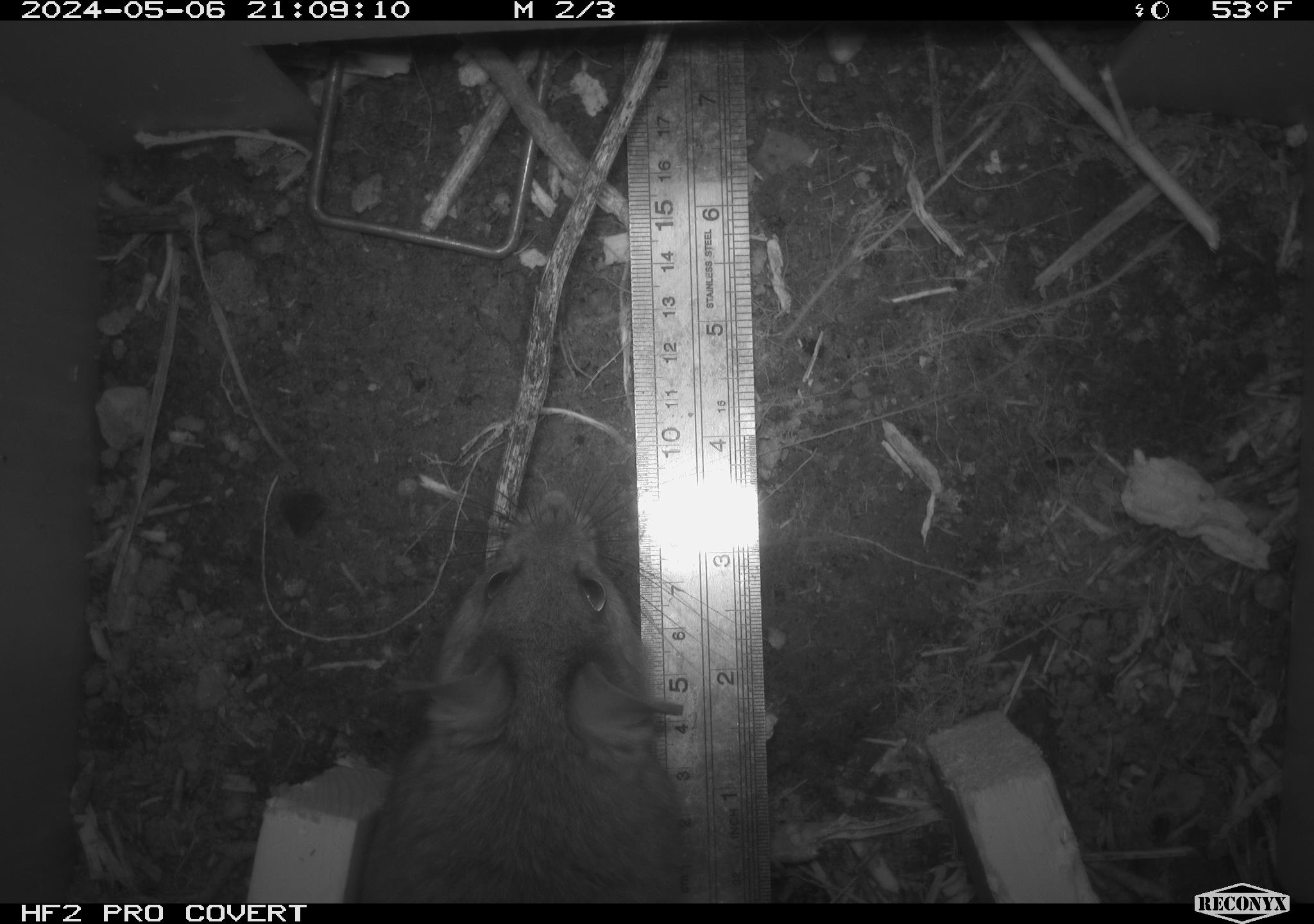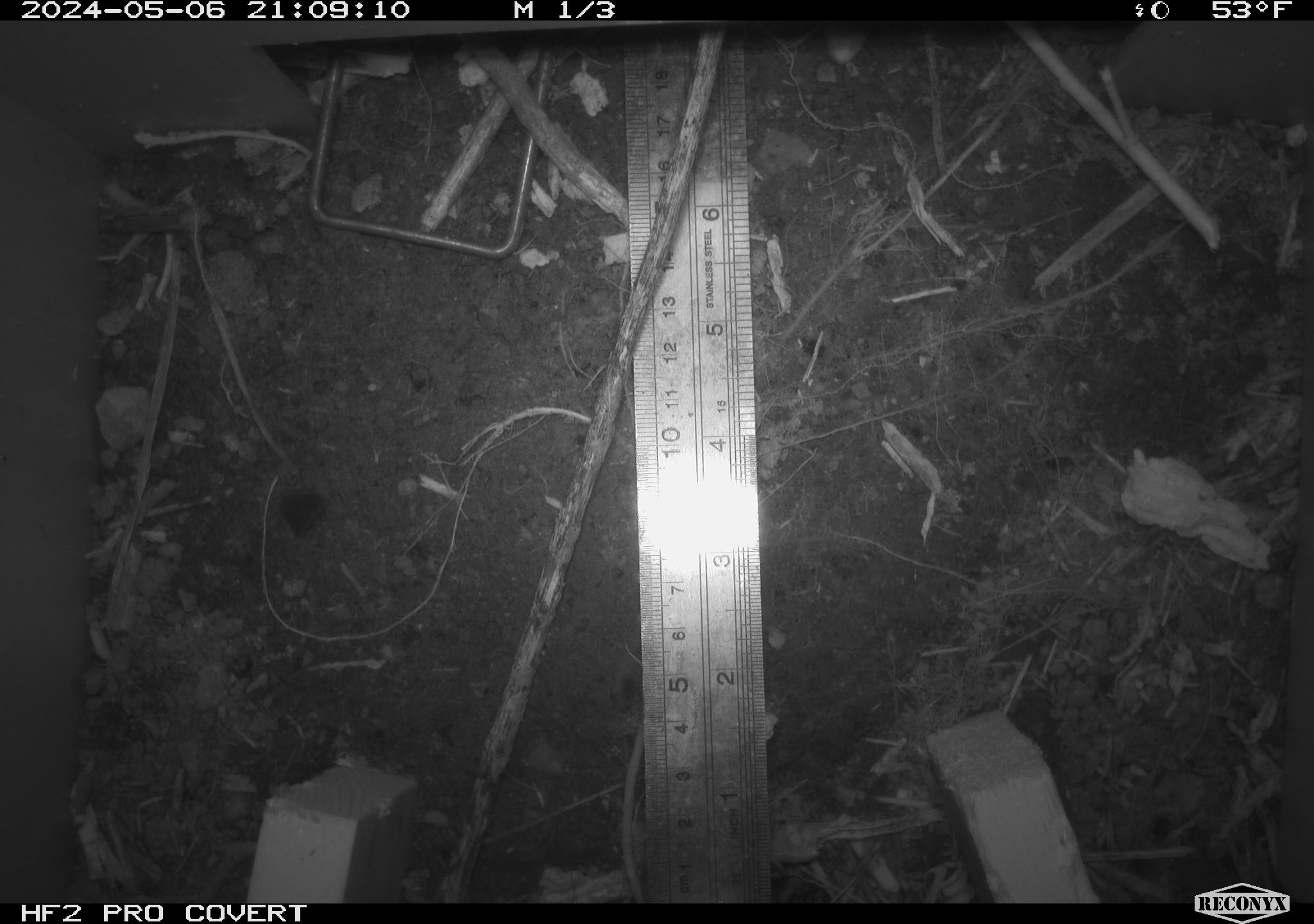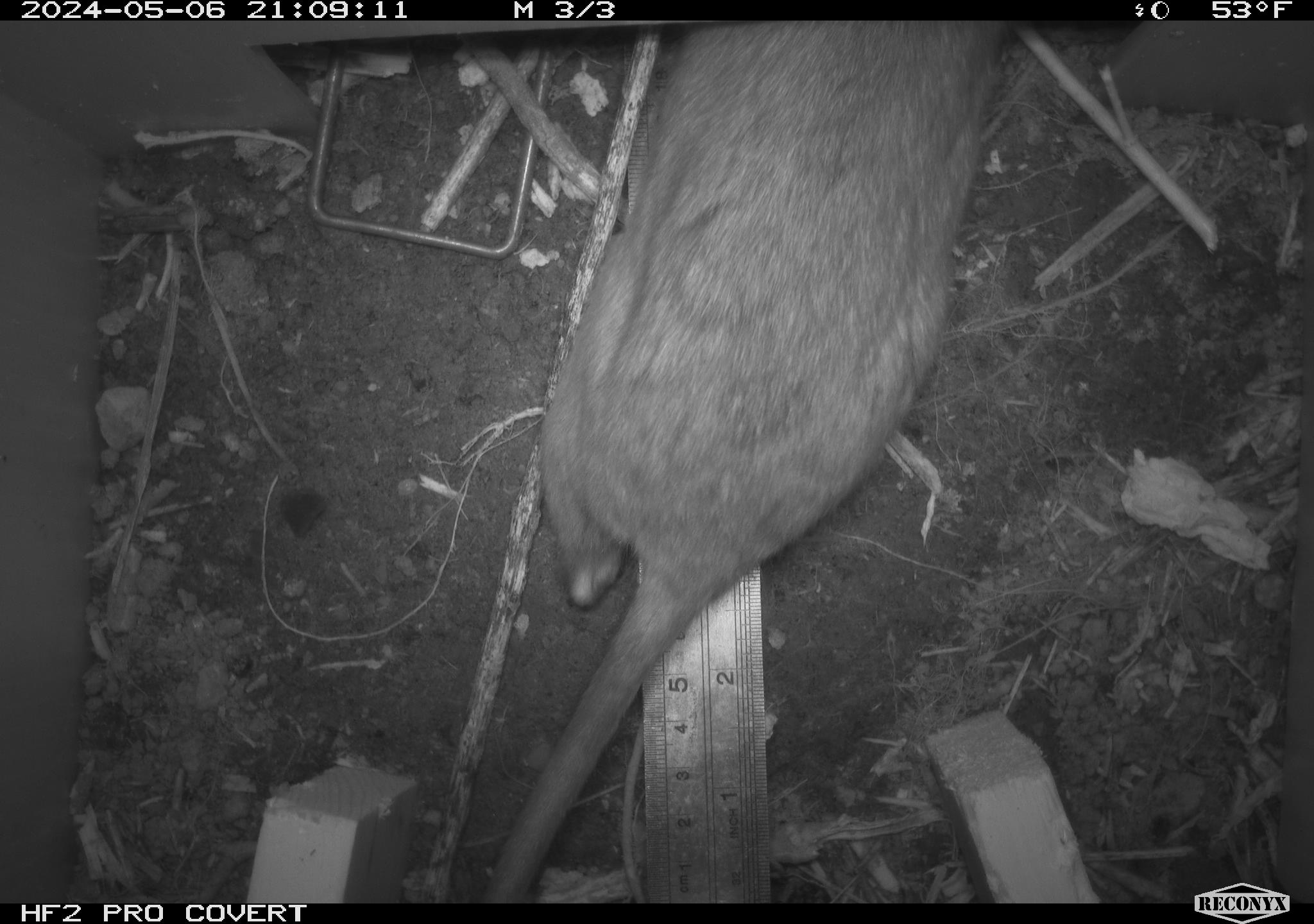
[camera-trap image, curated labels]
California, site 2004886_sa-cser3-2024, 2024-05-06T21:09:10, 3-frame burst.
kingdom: Animalia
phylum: Chordata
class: Mammalia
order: Rodentia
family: Muridae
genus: Rattus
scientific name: Rattus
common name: rat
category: rattus species